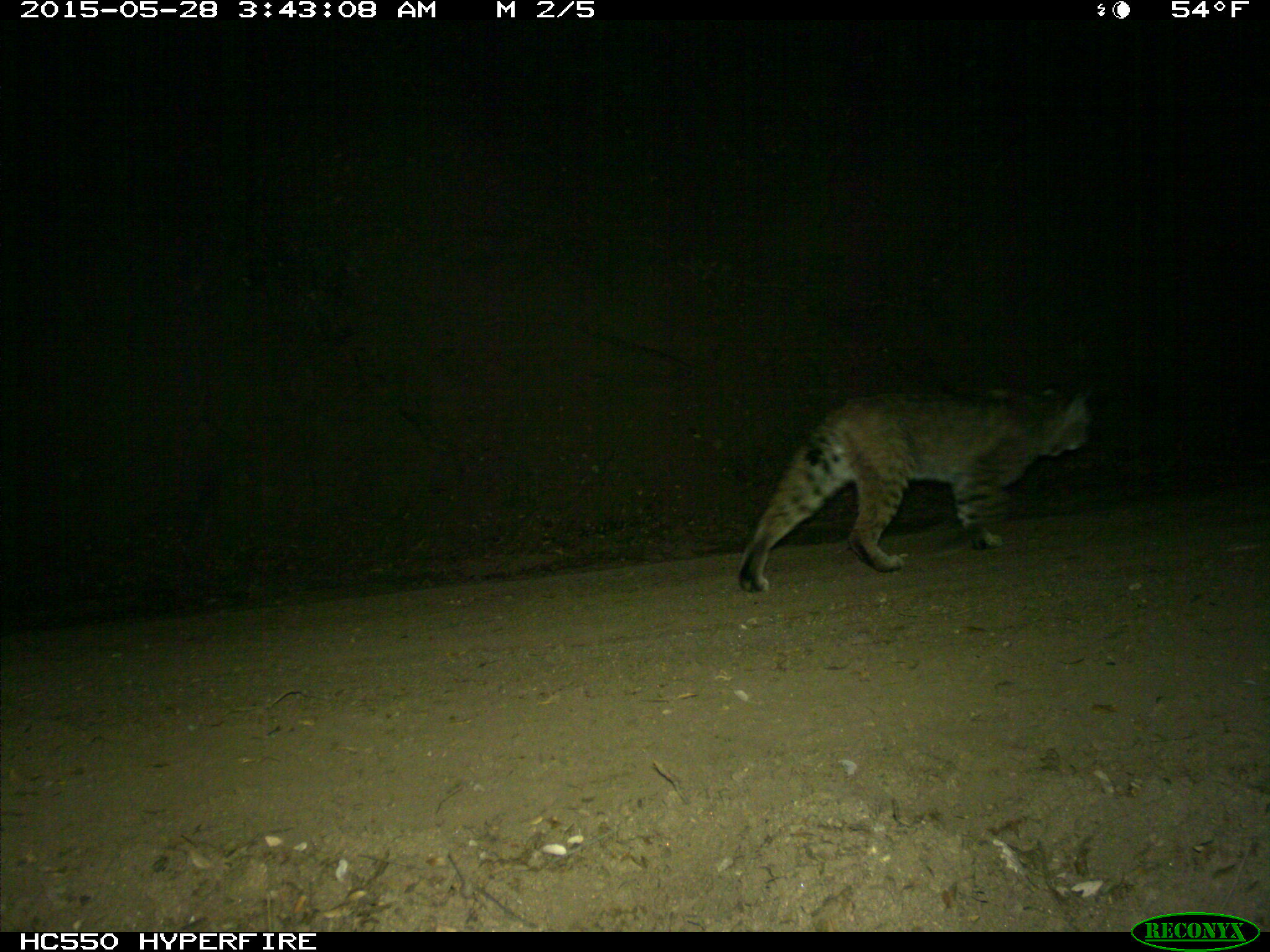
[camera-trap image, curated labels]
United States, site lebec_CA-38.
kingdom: Animalia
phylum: Chordata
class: Mammalia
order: Carnivora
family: Felidae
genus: Lynx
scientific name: Lynx rufus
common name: bobcat